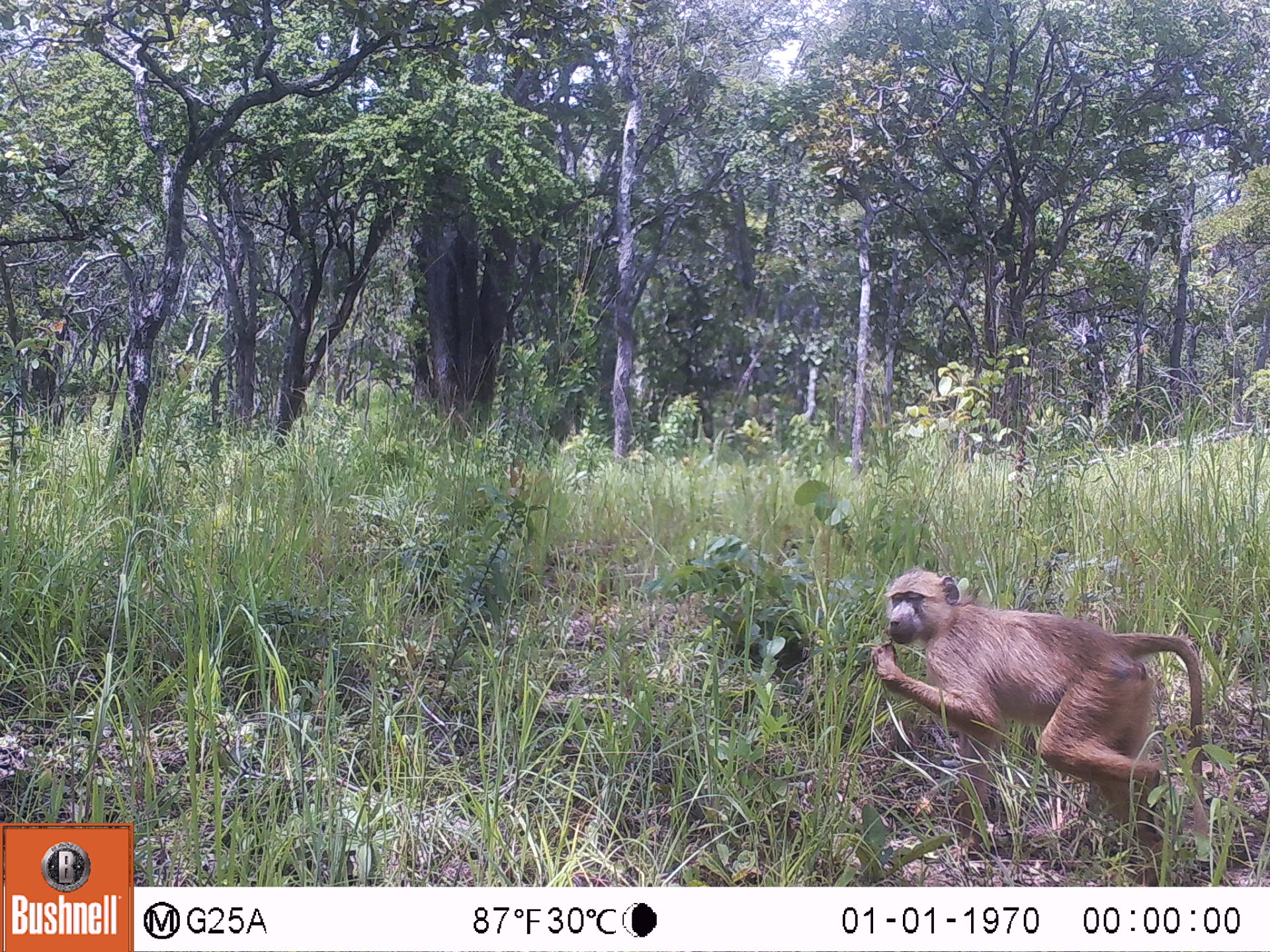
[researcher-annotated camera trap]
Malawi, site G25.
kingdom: Animalia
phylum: Chordata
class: Mammalia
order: Primates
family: Cercopithecidae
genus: Papio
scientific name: Papio cynocephalus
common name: yellow baboon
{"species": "yellow baboon (Papio cynocephalus)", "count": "1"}